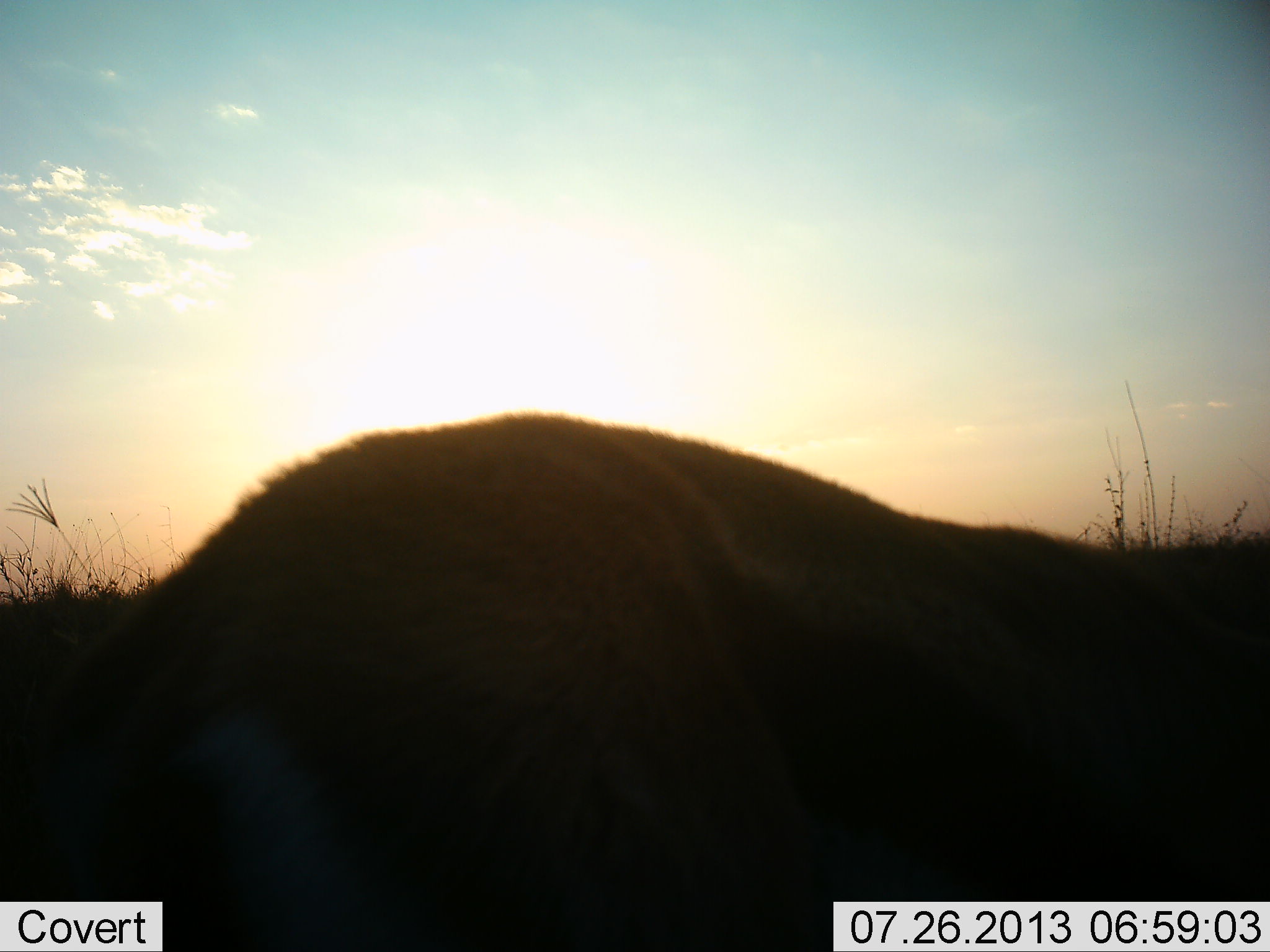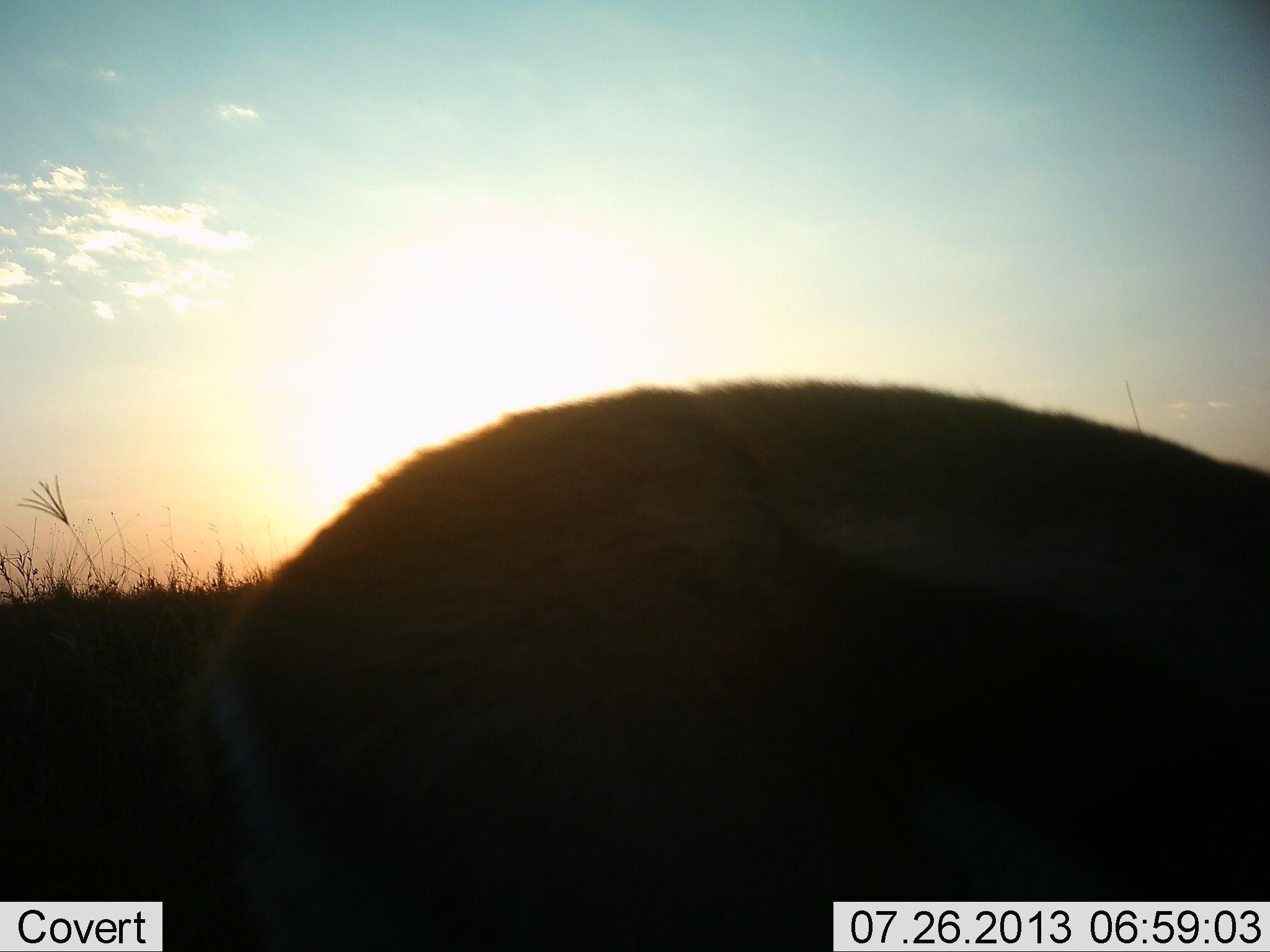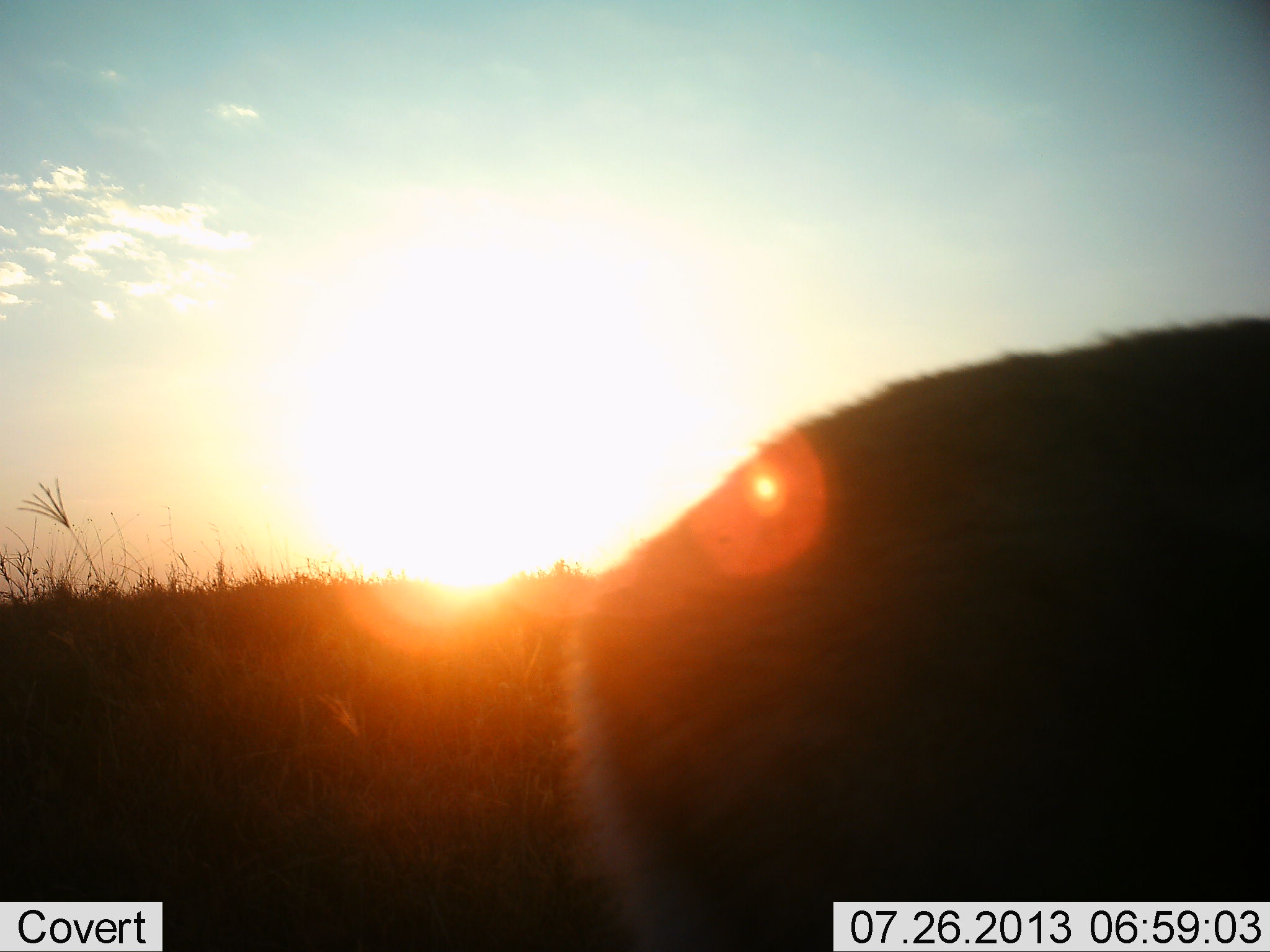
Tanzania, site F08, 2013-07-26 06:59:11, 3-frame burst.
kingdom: Animalia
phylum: Chordata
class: Mammalia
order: Artiodactyla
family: Bovidae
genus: Eudorcas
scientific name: Eudorcas thomsonii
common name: thomson's gazelle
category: gazellethomsons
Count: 1.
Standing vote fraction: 21%.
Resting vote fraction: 7%.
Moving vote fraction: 71%.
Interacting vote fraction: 0%.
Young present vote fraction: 0%.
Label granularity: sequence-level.